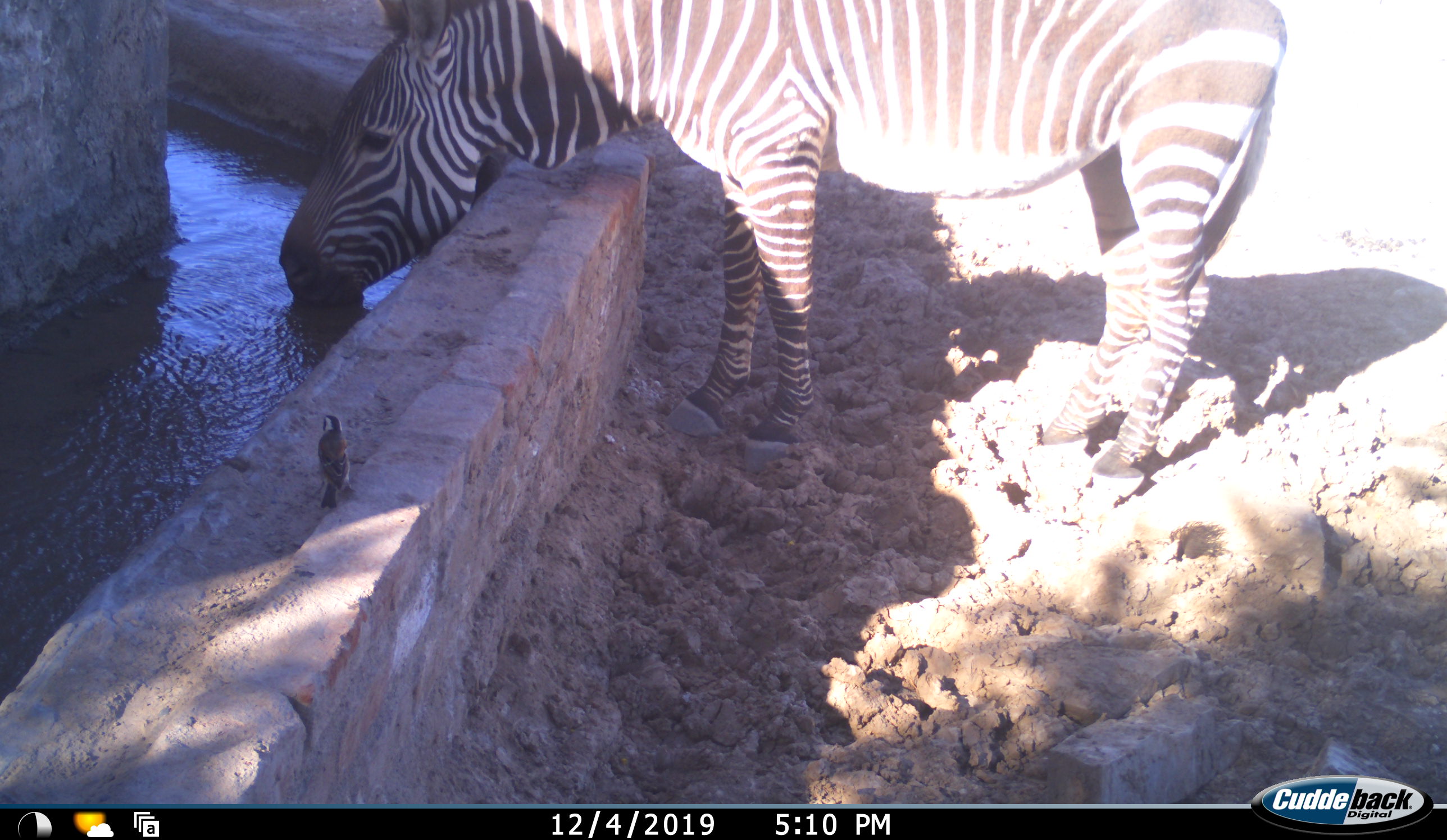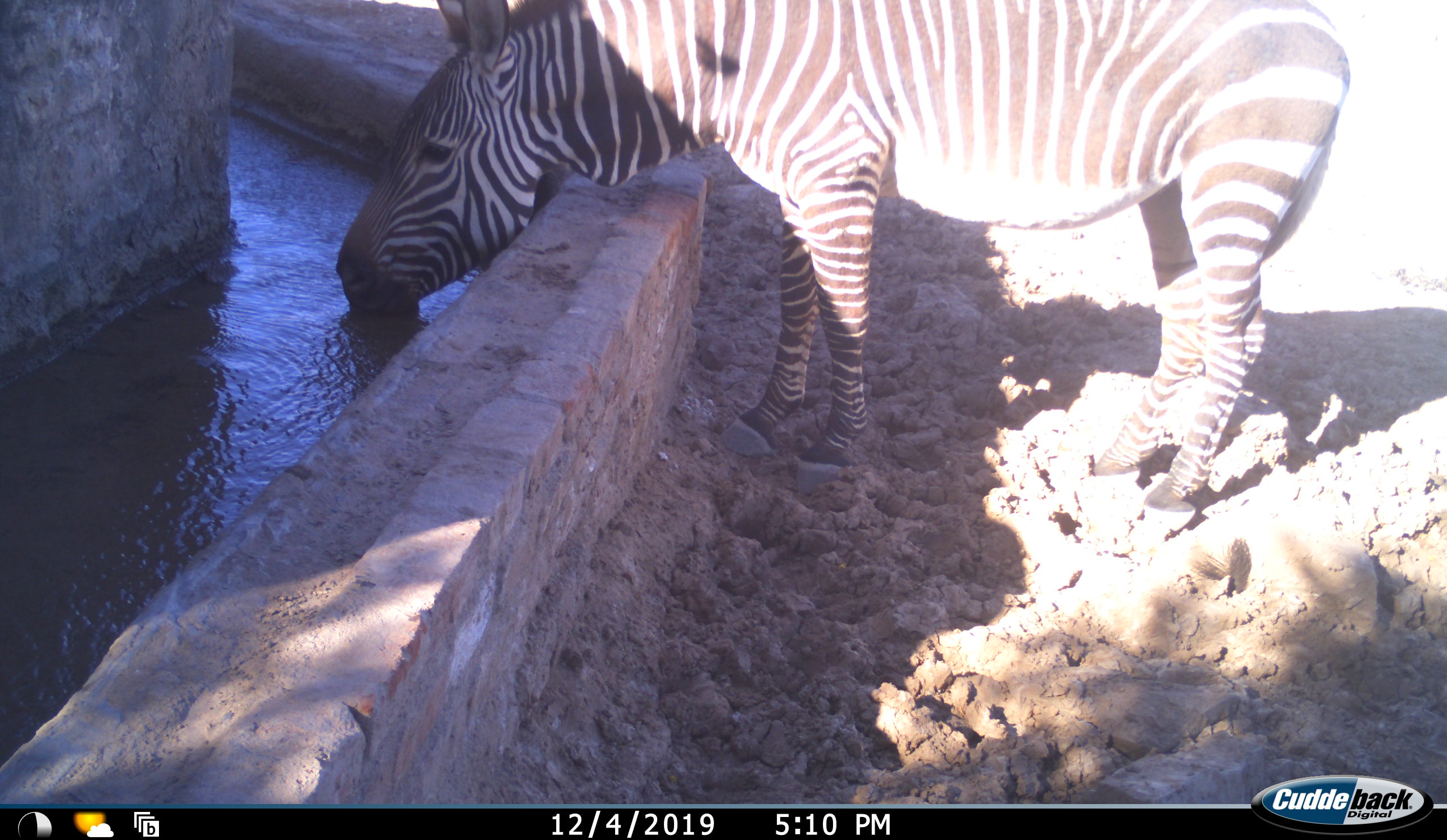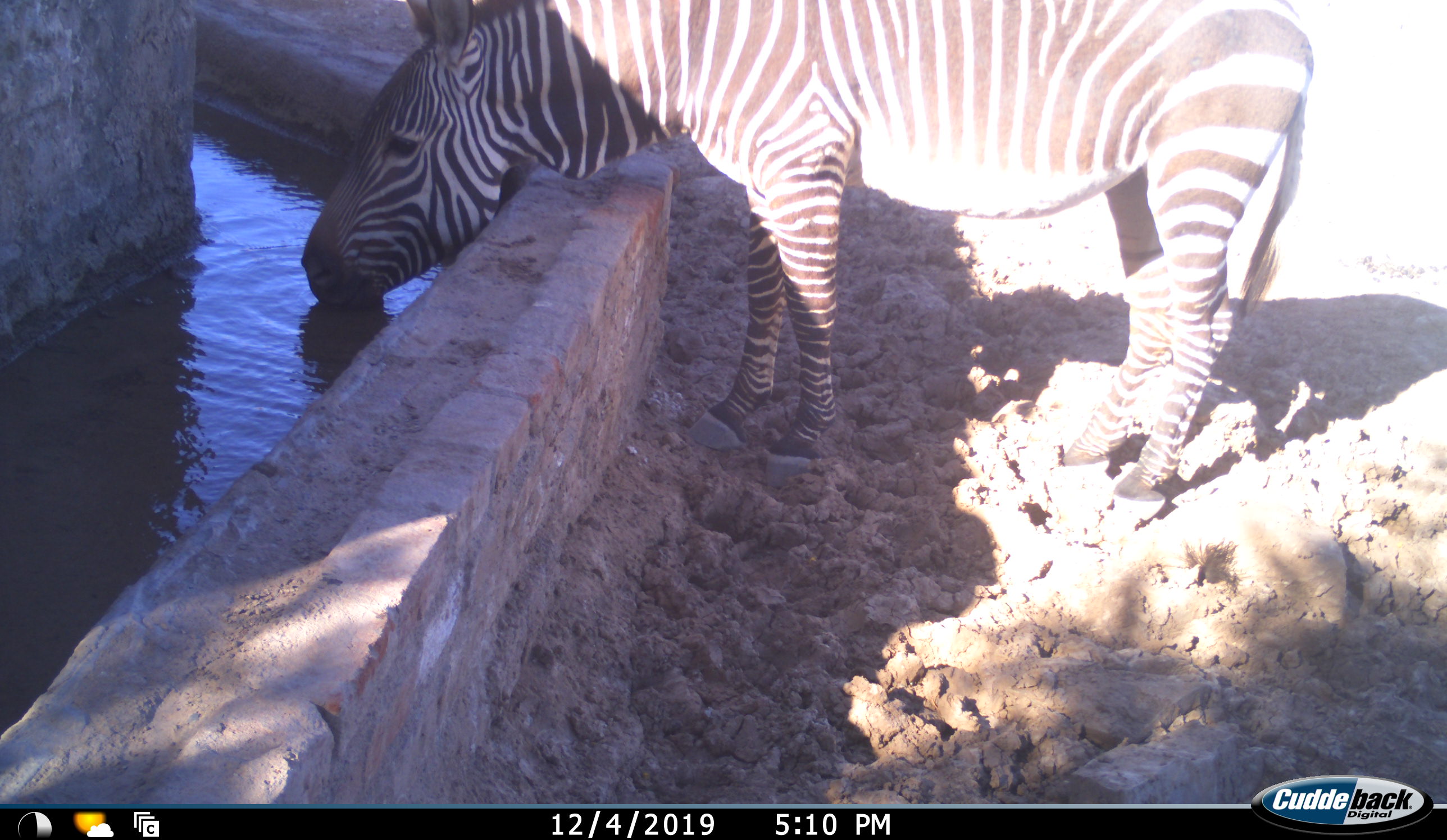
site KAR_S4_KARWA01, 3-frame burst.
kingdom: Animalia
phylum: Chordata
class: Aves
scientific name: Aves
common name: bird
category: birdother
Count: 1.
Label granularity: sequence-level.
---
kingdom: Animalia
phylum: Chordata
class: Mammalia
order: Perissodactyla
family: Equidae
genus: Equus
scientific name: Equus zebra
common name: mountain zebra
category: zebramountain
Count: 1.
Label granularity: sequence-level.